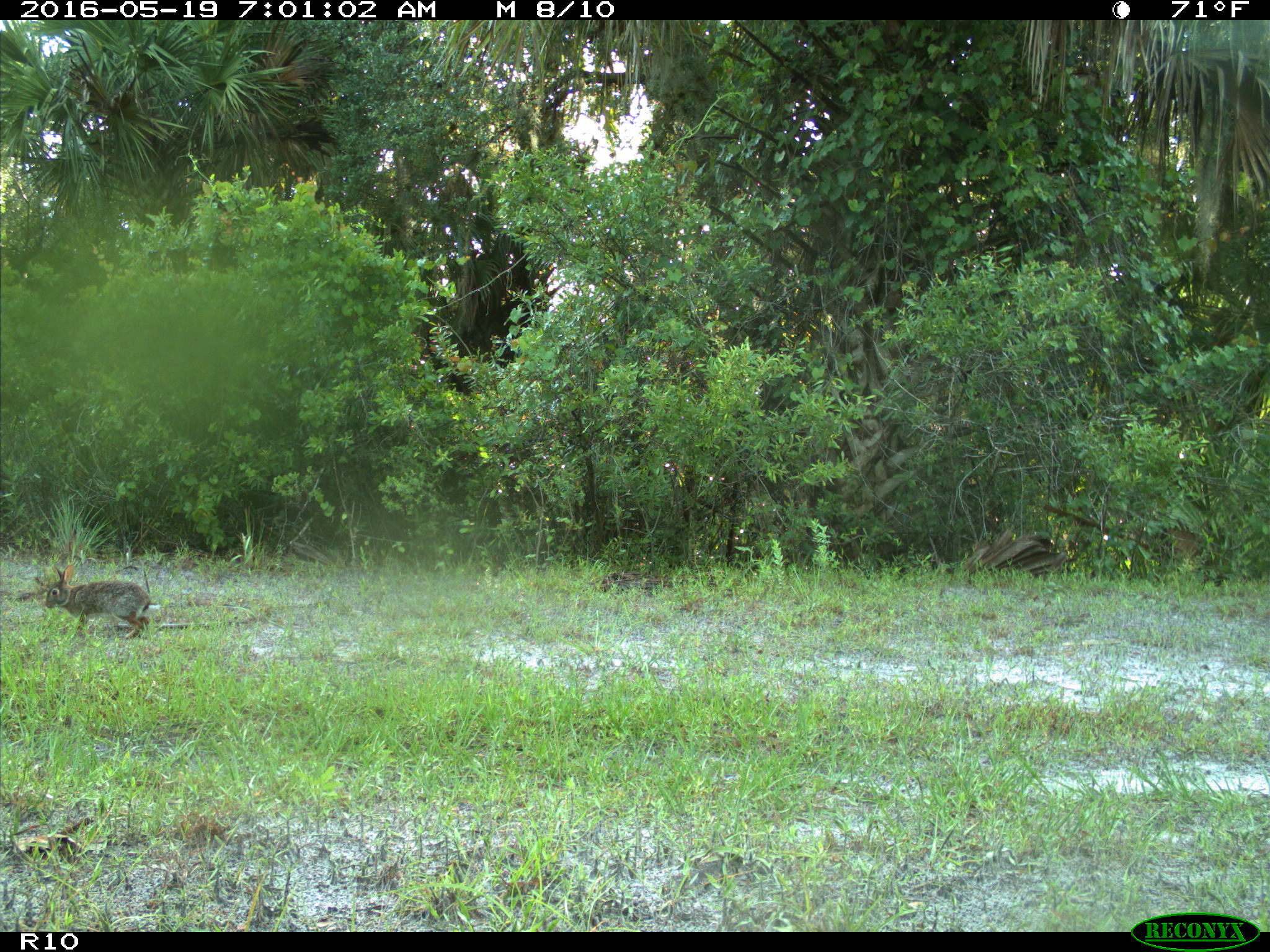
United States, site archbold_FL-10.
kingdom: Animalia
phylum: Chordata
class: Mammalia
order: Lagomorpha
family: Leporidae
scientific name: Leporidae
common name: rabbits and hares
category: unidentified rabbit